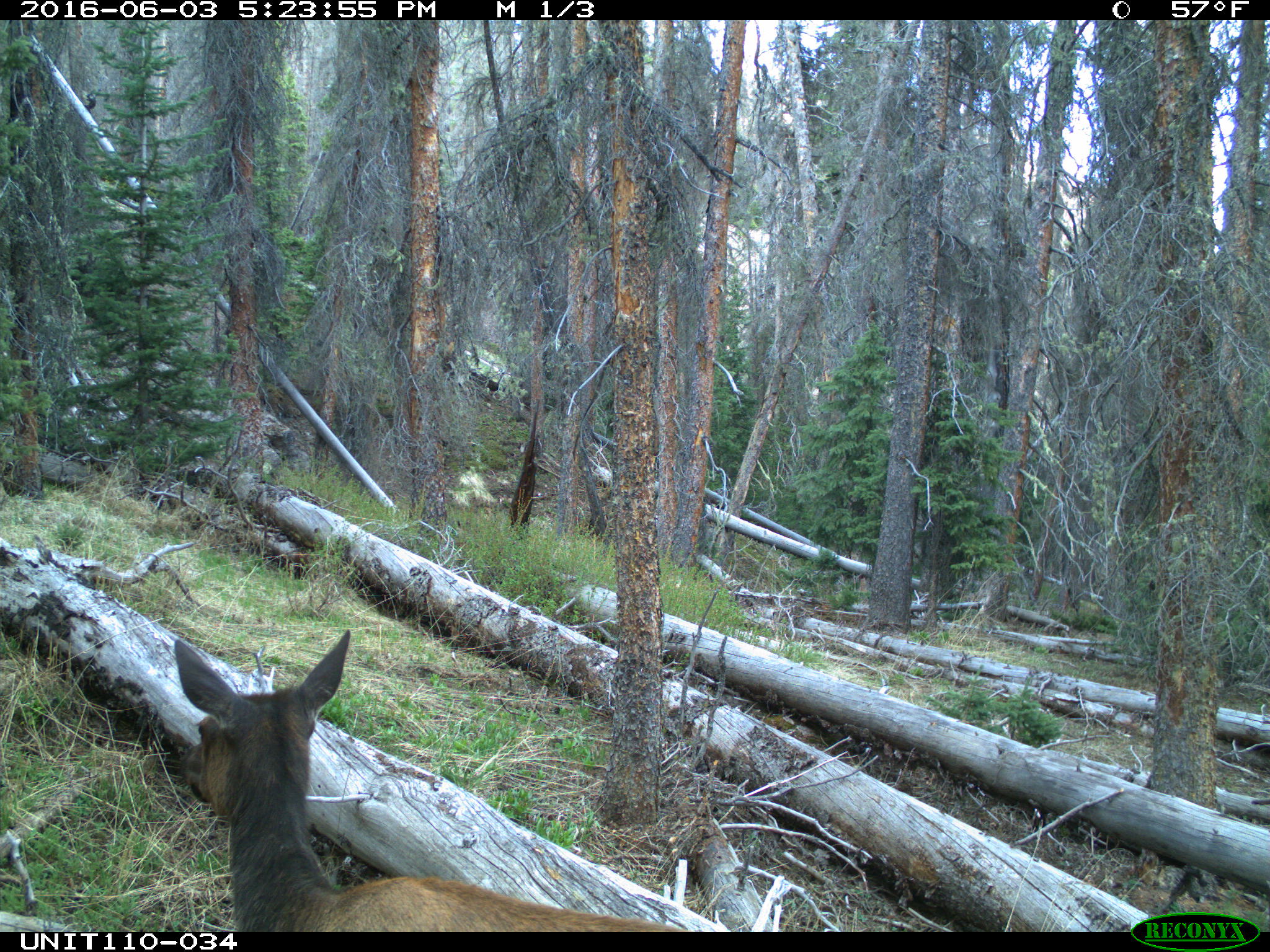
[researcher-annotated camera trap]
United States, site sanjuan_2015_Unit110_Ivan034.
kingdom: Animalia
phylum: Chordata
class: Mammalia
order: Artiodactyla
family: Cervidae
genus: Cervus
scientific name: Cervus elaphus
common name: red deer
Cervus elaphus (red deer).